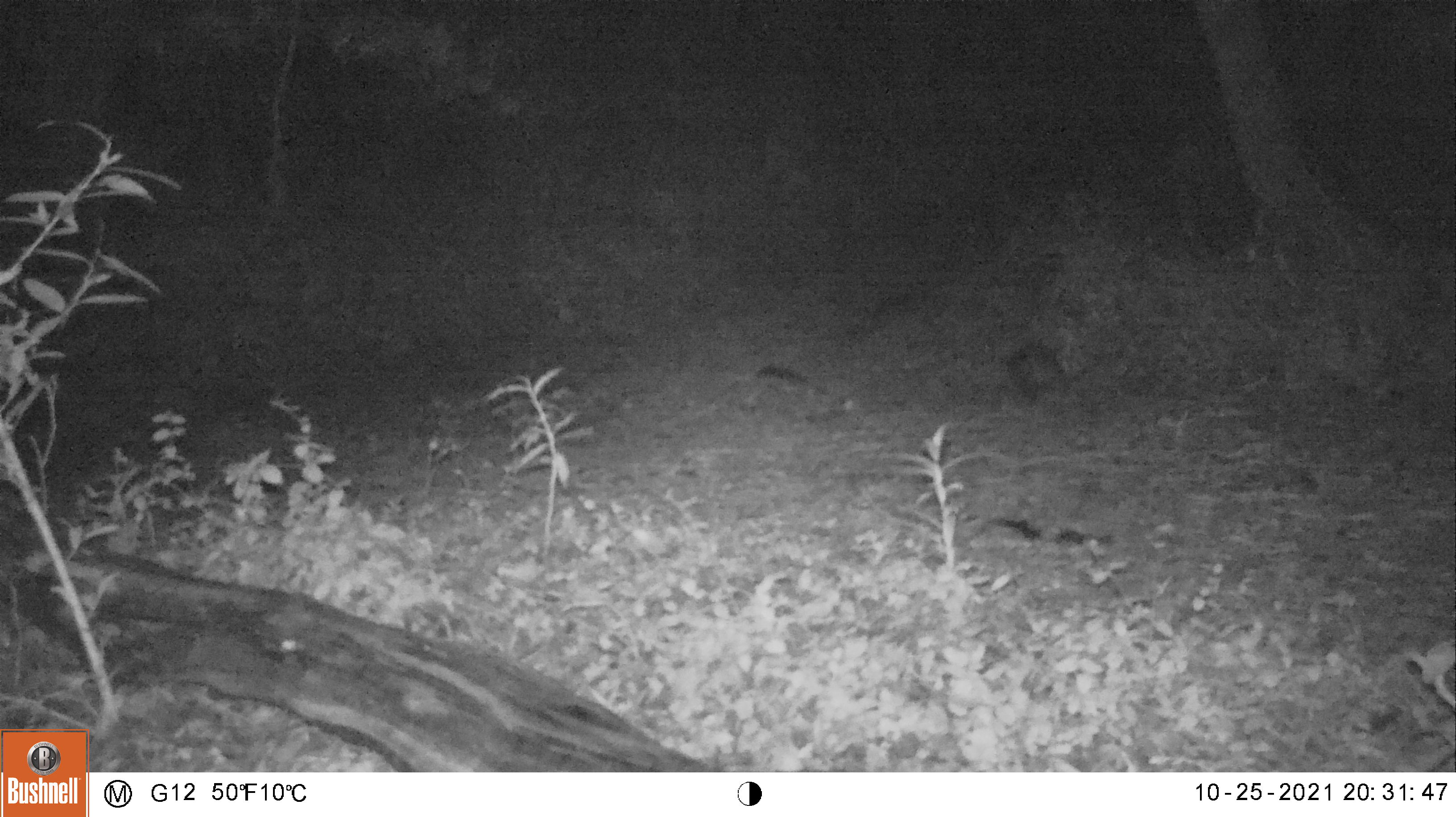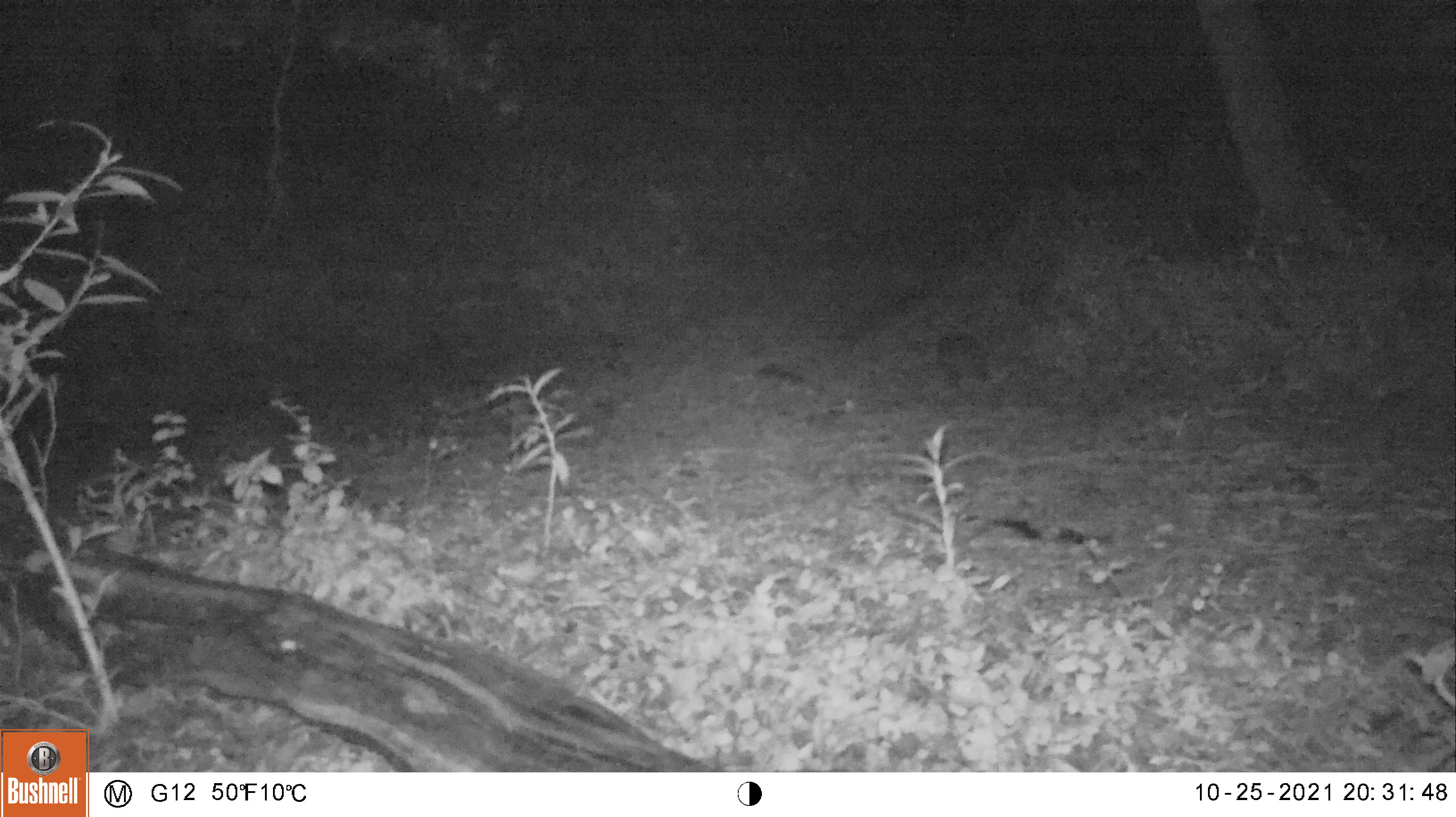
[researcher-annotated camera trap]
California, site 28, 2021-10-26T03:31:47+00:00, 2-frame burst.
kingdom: Animalia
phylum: Chordata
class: Mammalia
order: Didelphimorphia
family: Didelphidae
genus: Didelphis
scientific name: Didelphis virginiana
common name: virginia opossum